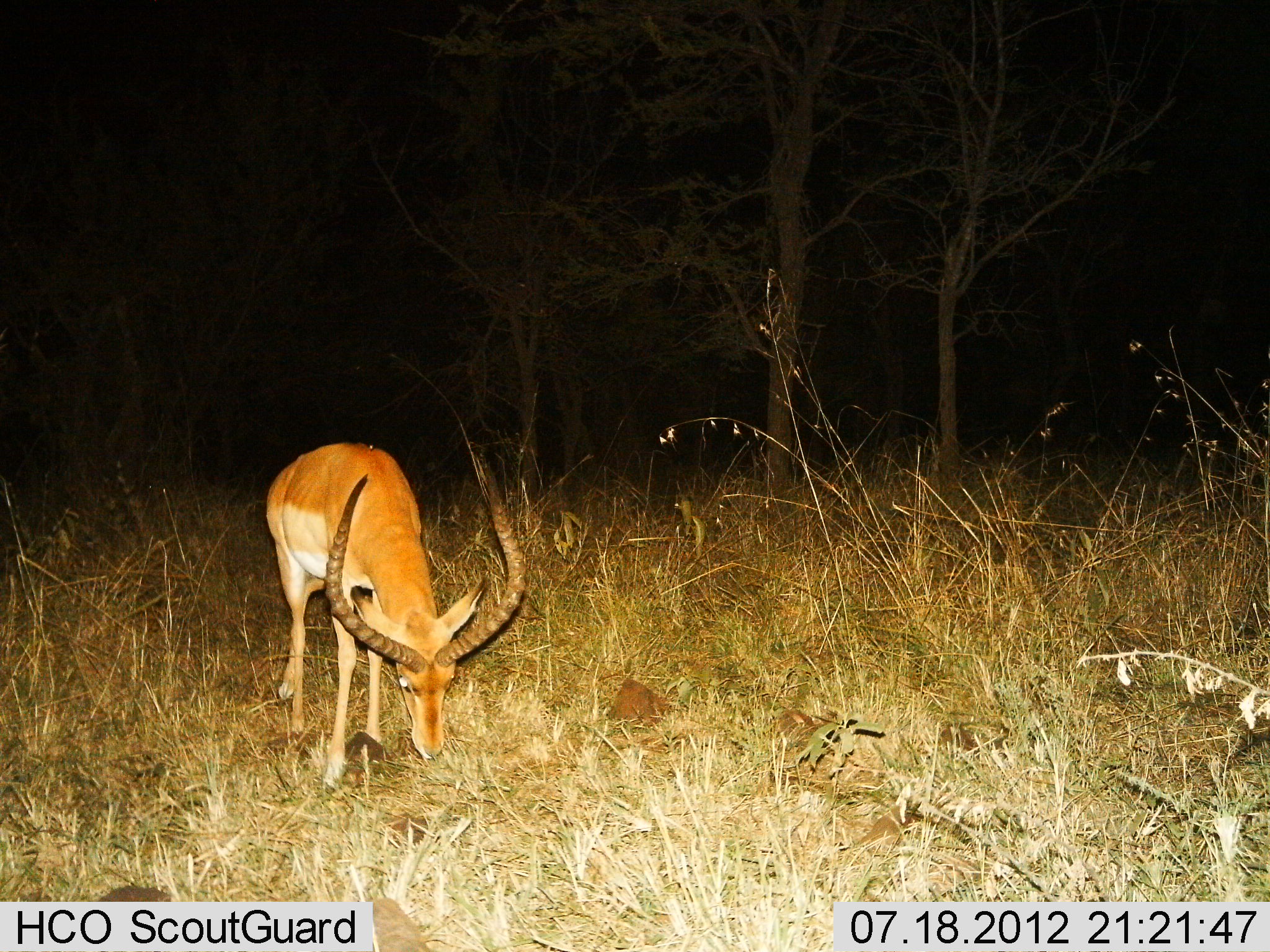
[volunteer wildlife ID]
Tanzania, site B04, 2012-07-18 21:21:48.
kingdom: Animalia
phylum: Chordata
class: Mammalia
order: Artiodactyla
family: Bovidae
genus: Aepyceros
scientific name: Aepyceros melampus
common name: impala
Impala (Aepyceros melampus), count 1. Behavior (volunteer vote fractions): standing 10%, resting 0%, moving 0%, interacting 0%. Young present (vote fraction): 0%. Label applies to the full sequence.